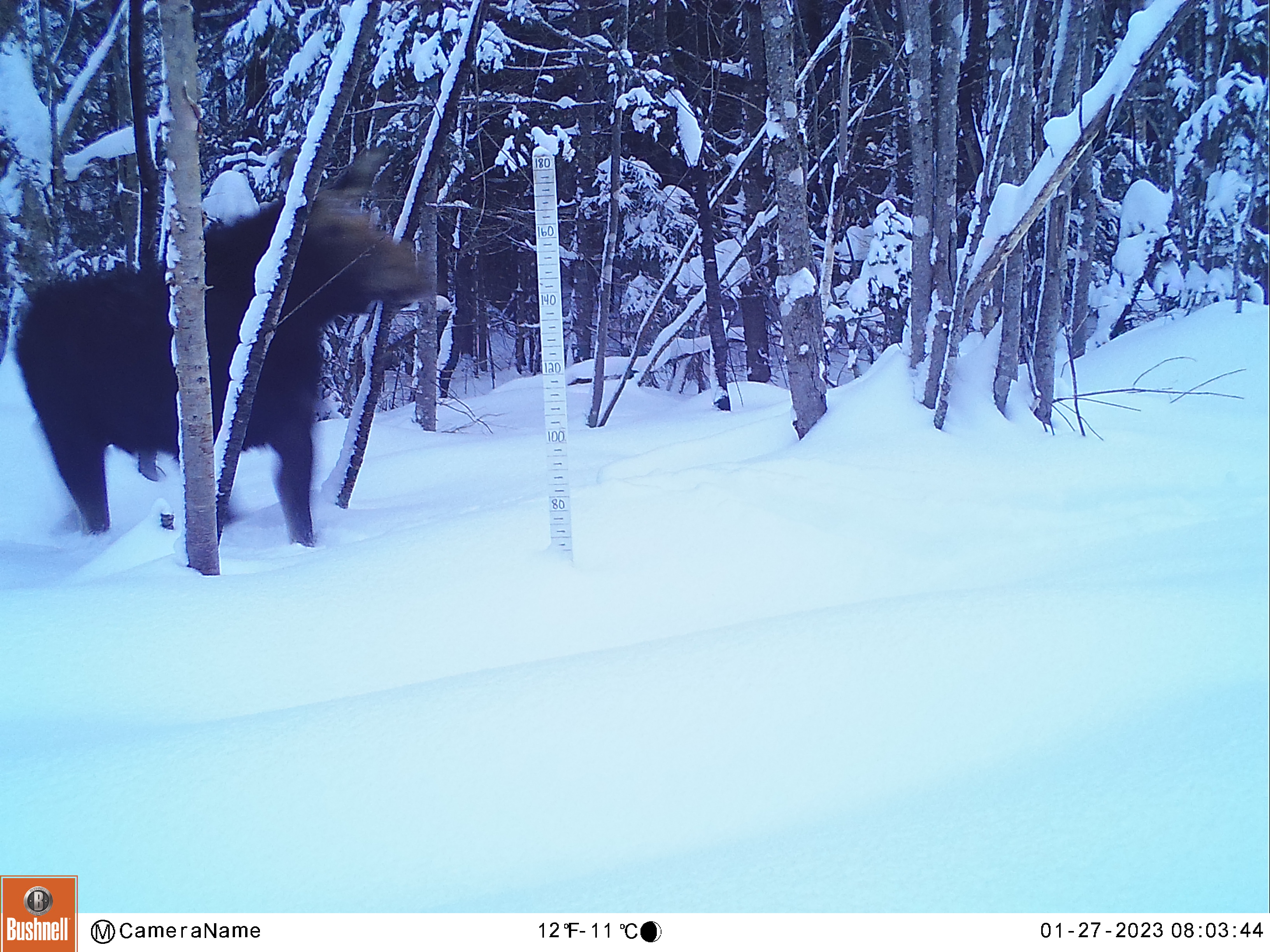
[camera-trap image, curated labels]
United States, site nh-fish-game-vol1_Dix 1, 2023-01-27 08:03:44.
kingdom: Animalia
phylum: Chordata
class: Mammalia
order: Artiodactyla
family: Cervidae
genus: Alces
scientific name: Alces alces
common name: moose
Moose (Alces alces).